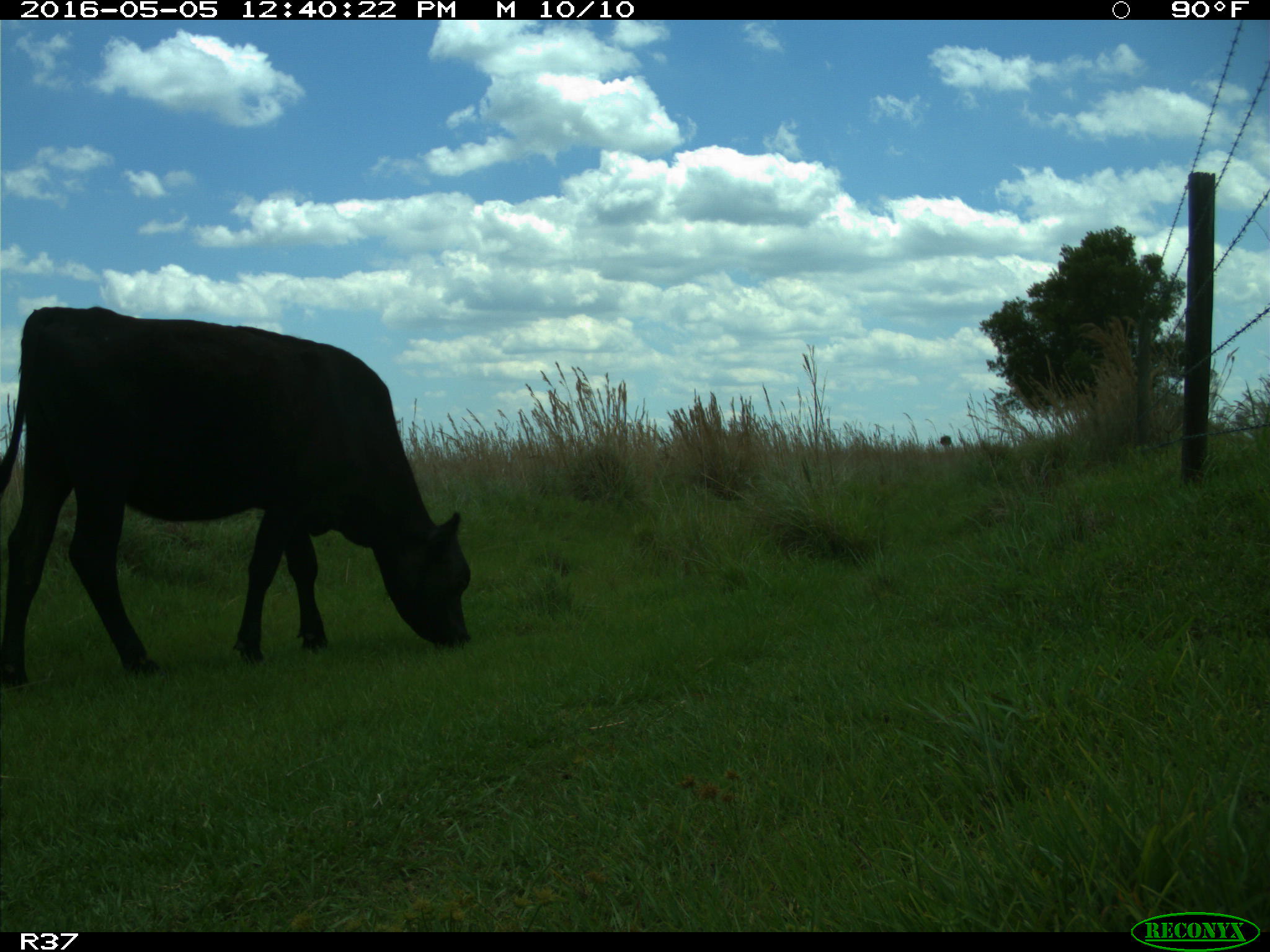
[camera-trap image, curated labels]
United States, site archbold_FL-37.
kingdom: Animalia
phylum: Chordata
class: Mammalia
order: Artiodactyla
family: Bovidae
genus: Bos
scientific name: Bos taurus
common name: domestic cow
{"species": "Bos taurus (domestic cow)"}